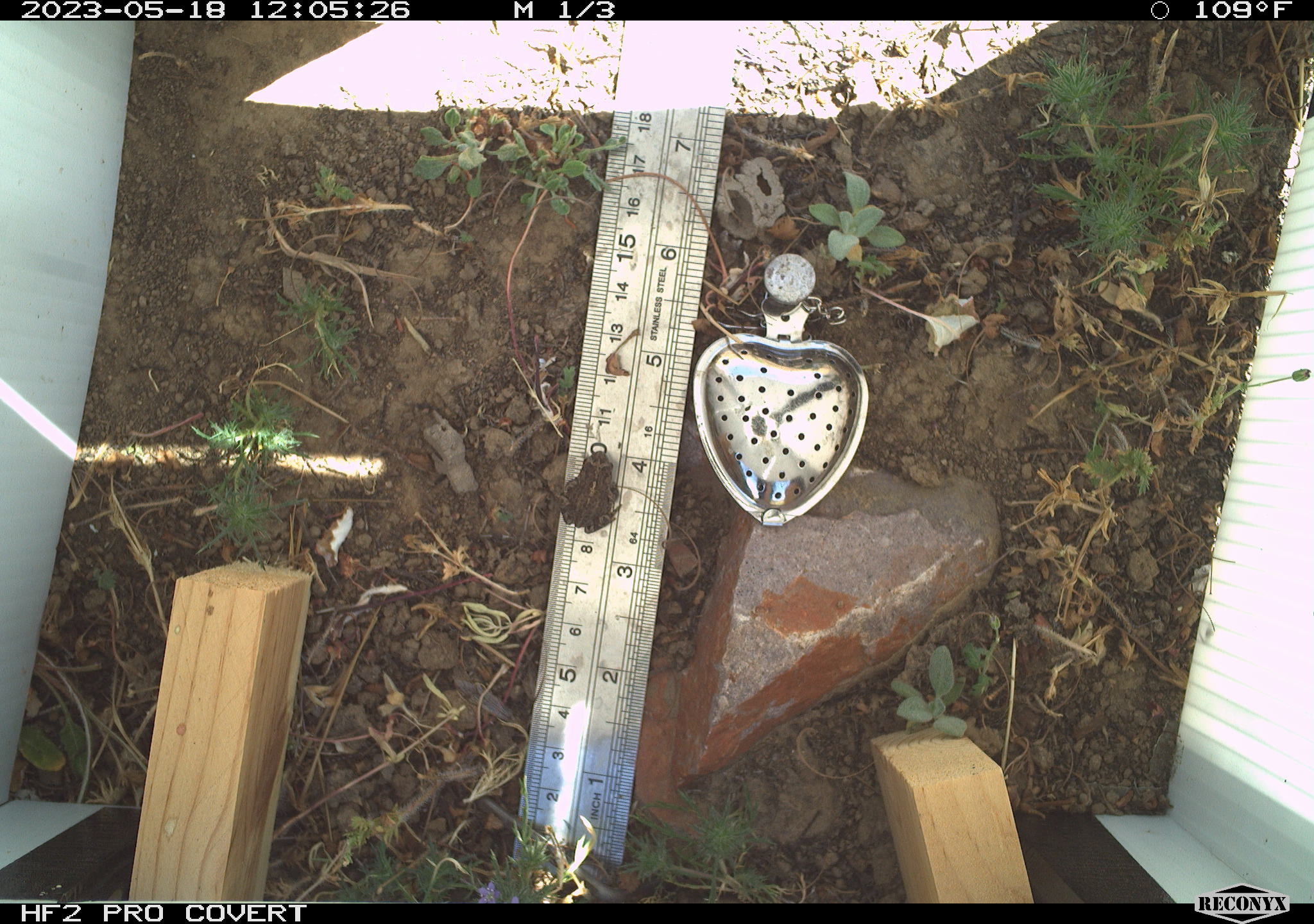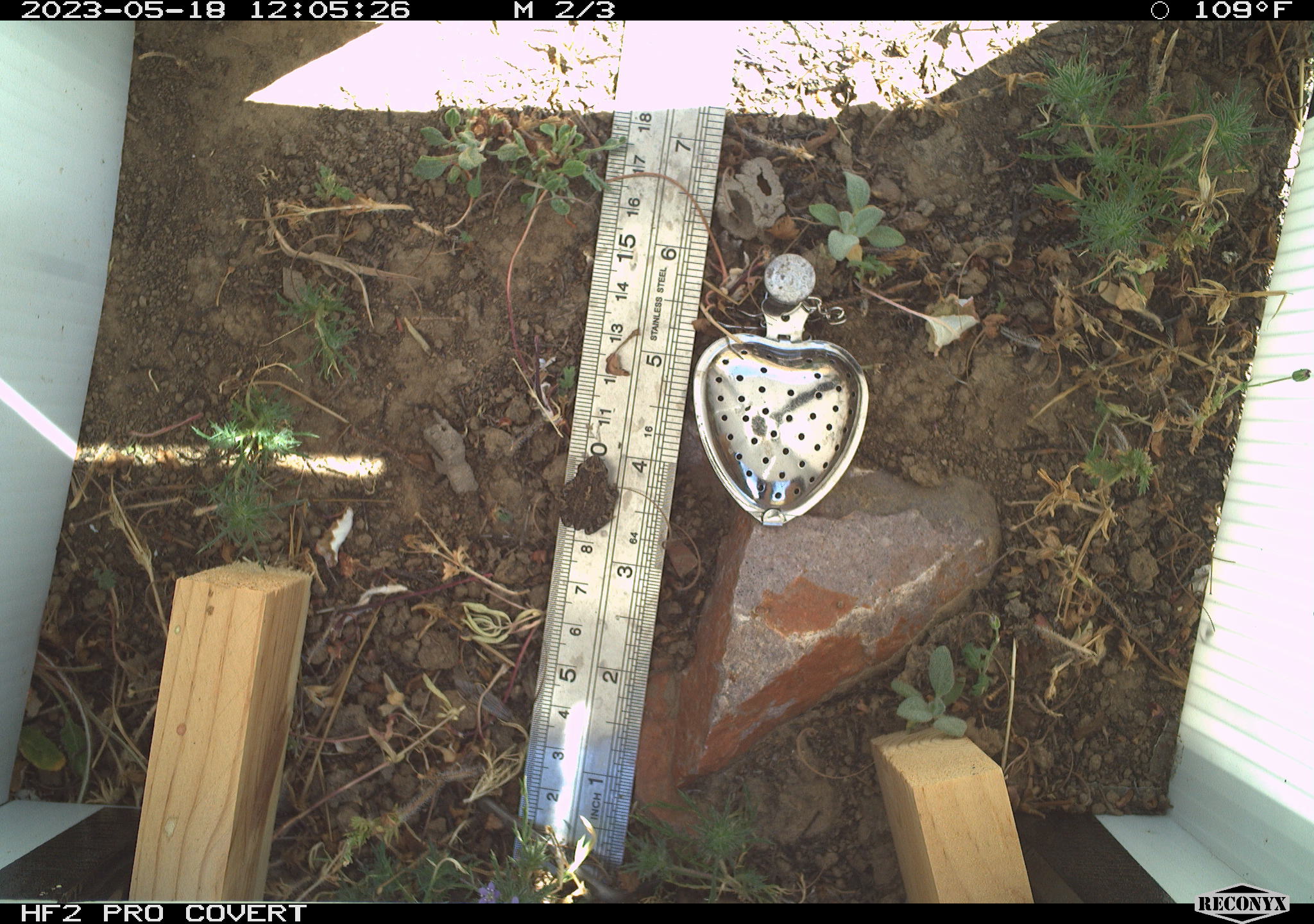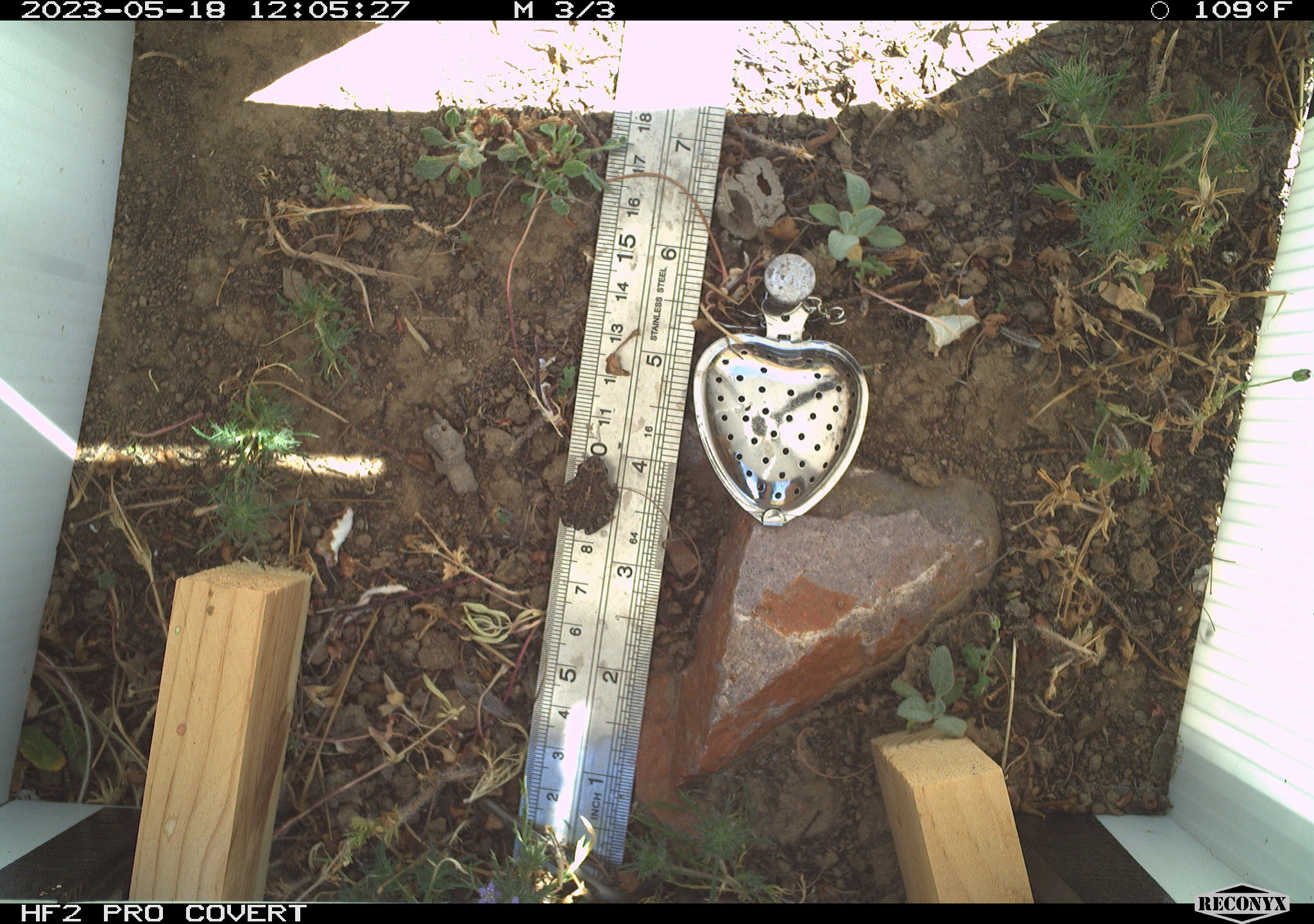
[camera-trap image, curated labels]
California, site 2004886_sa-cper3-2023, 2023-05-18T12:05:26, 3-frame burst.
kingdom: Animalia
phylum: Chordata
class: Amphibia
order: Anura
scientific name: Anura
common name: frogs